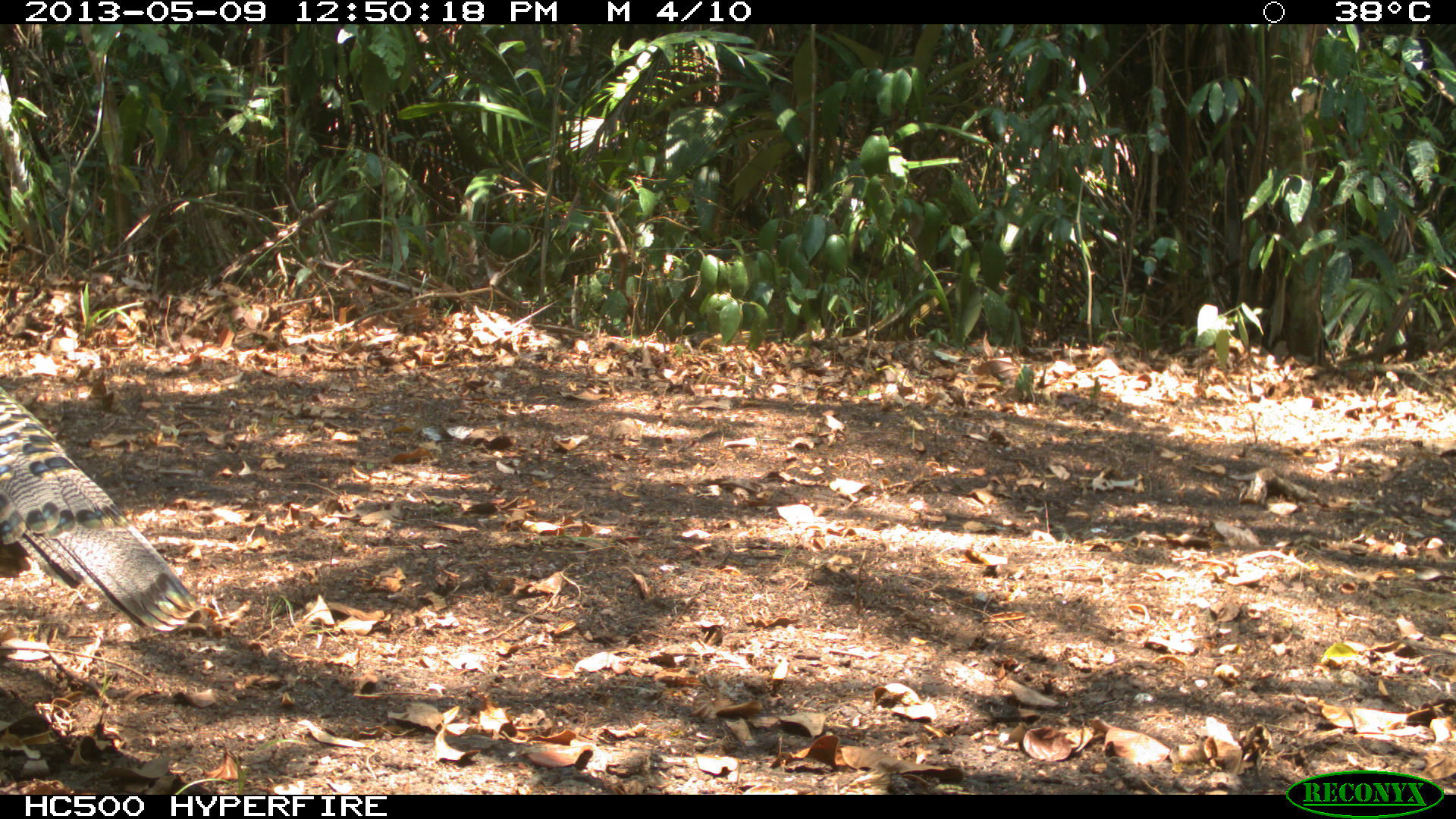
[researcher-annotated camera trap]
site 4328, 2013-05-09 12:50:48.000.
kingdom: Animalia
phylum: Chordata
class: Aves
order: Galliformes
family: Phasianidae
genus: Meleagris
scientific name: Meleagris ocellata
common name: ocellated turkey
Meleagris ocellata (ocellated turkey), count 1, sex male.